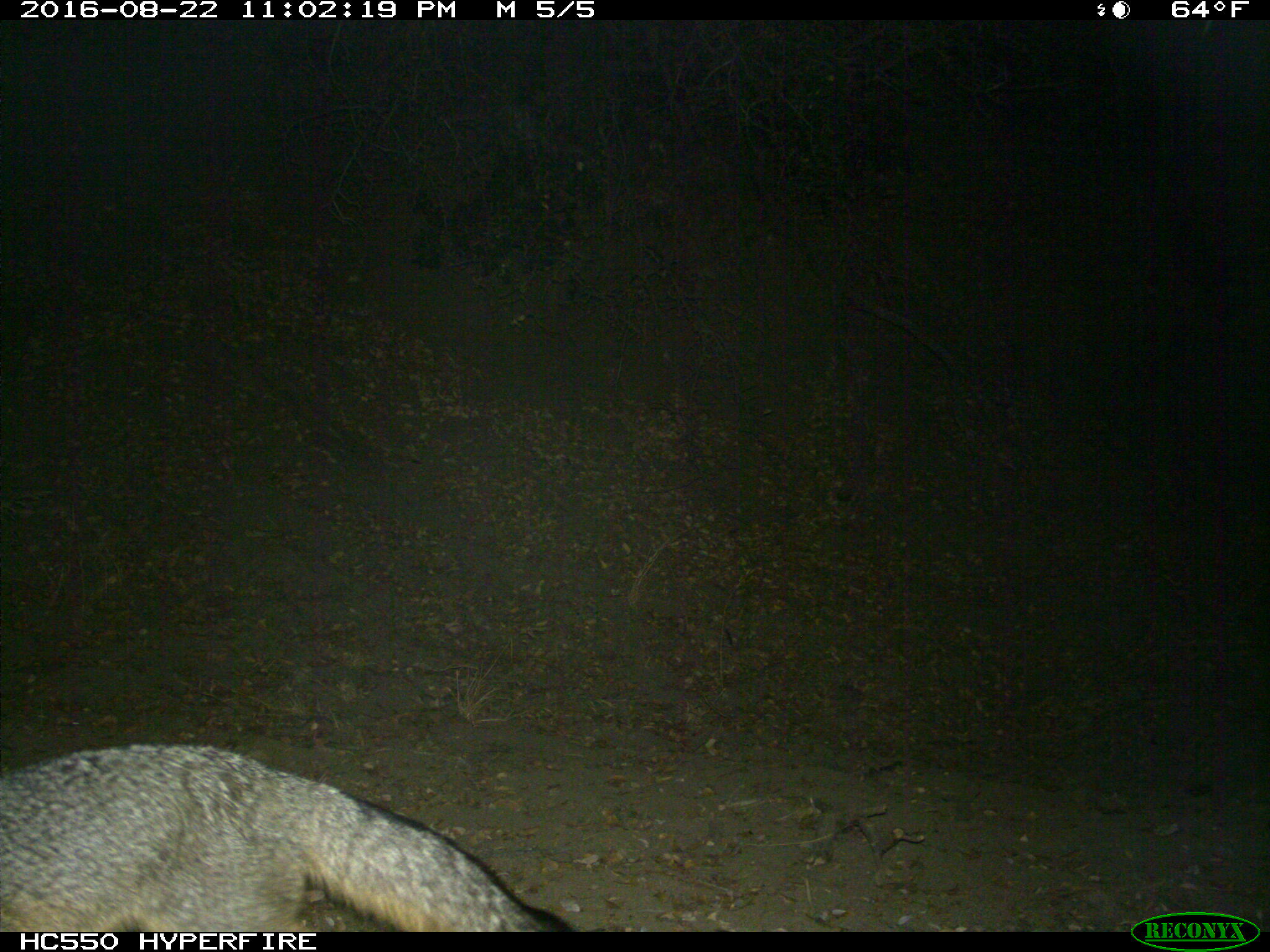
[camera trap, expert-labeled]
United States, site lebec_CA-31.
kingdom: Animalia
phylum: Chordata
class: Mammalia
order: Carnivora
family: Canidae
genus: Urocyon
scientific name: Urocyon cinereoargenteus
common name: gray fox